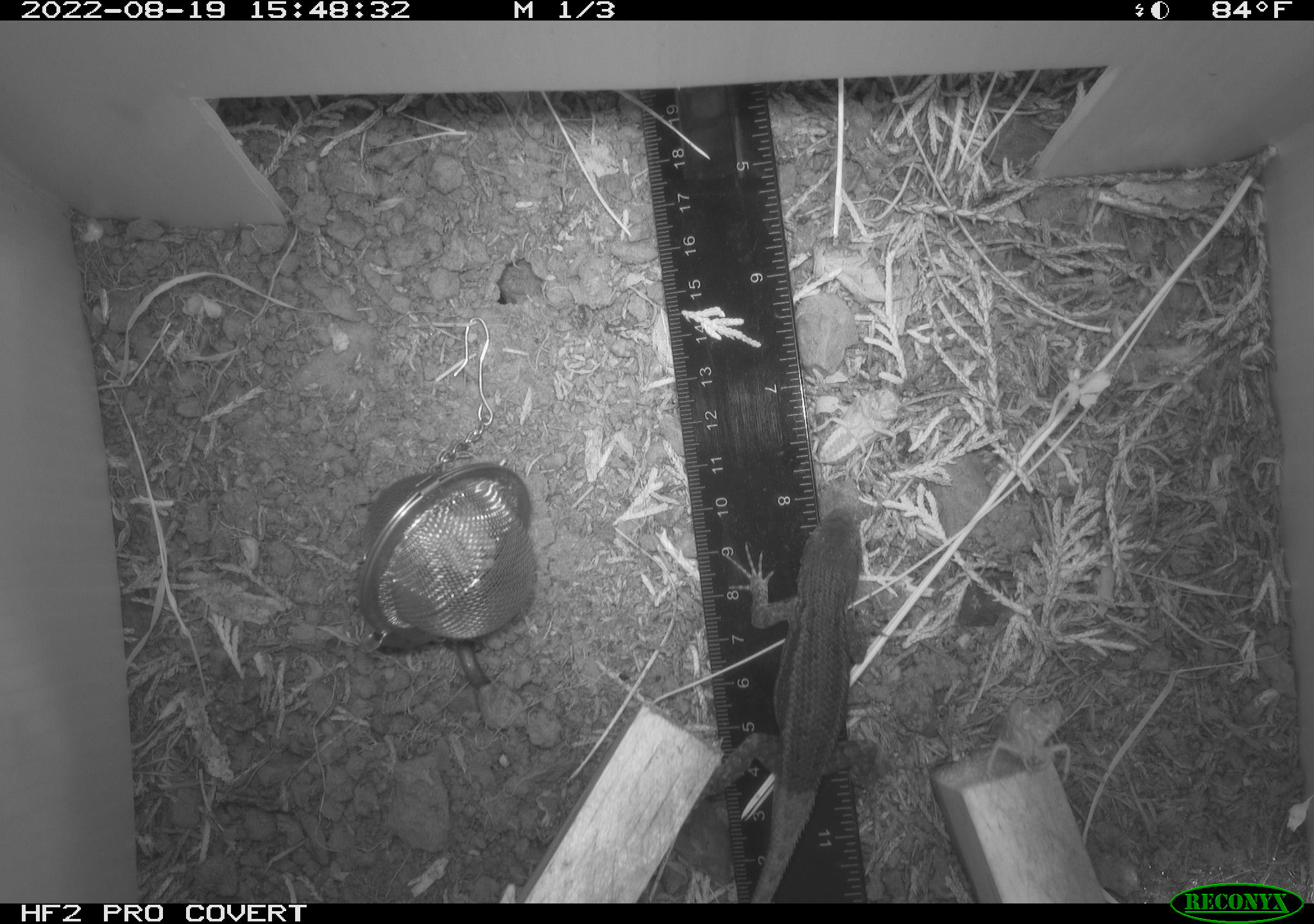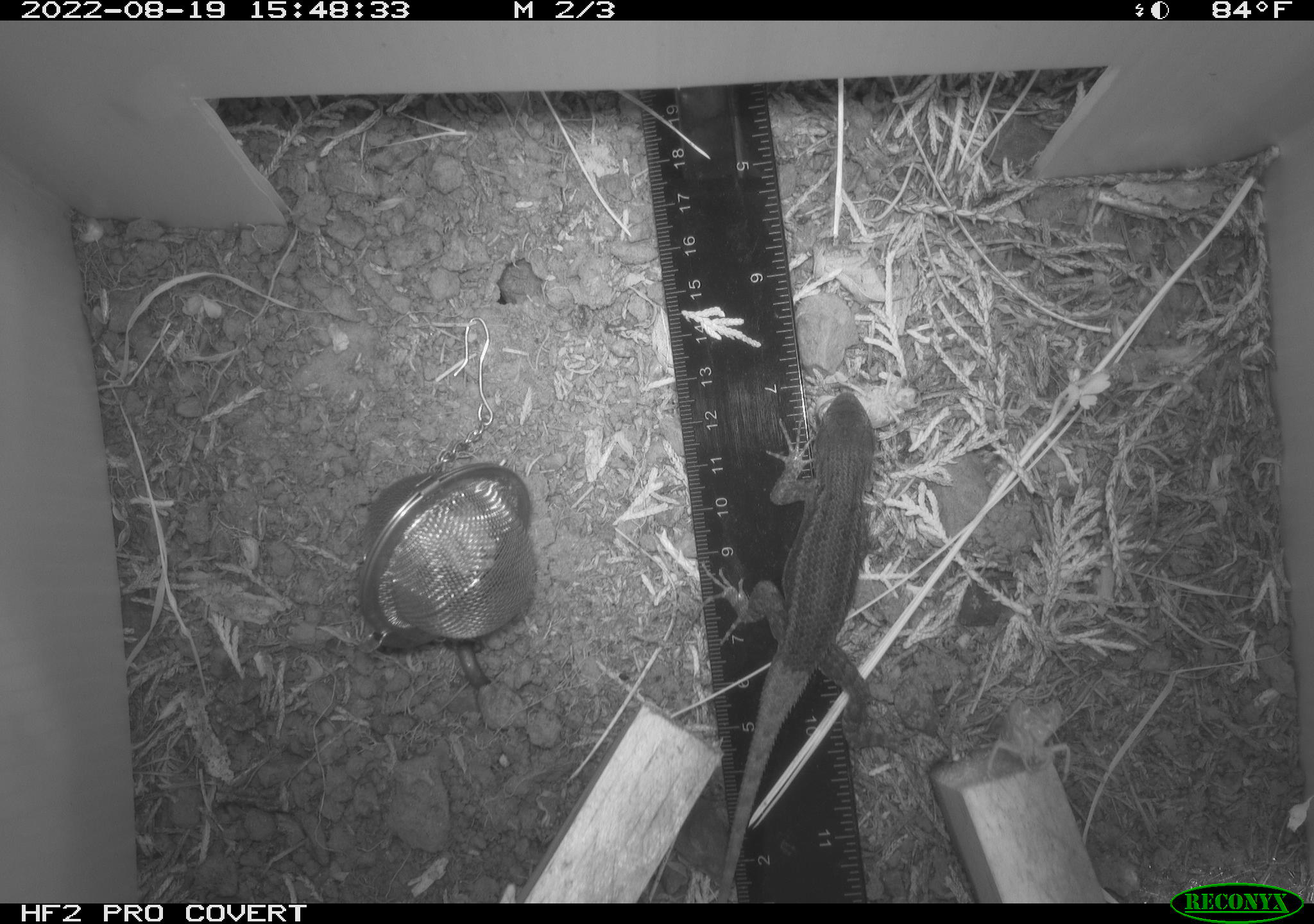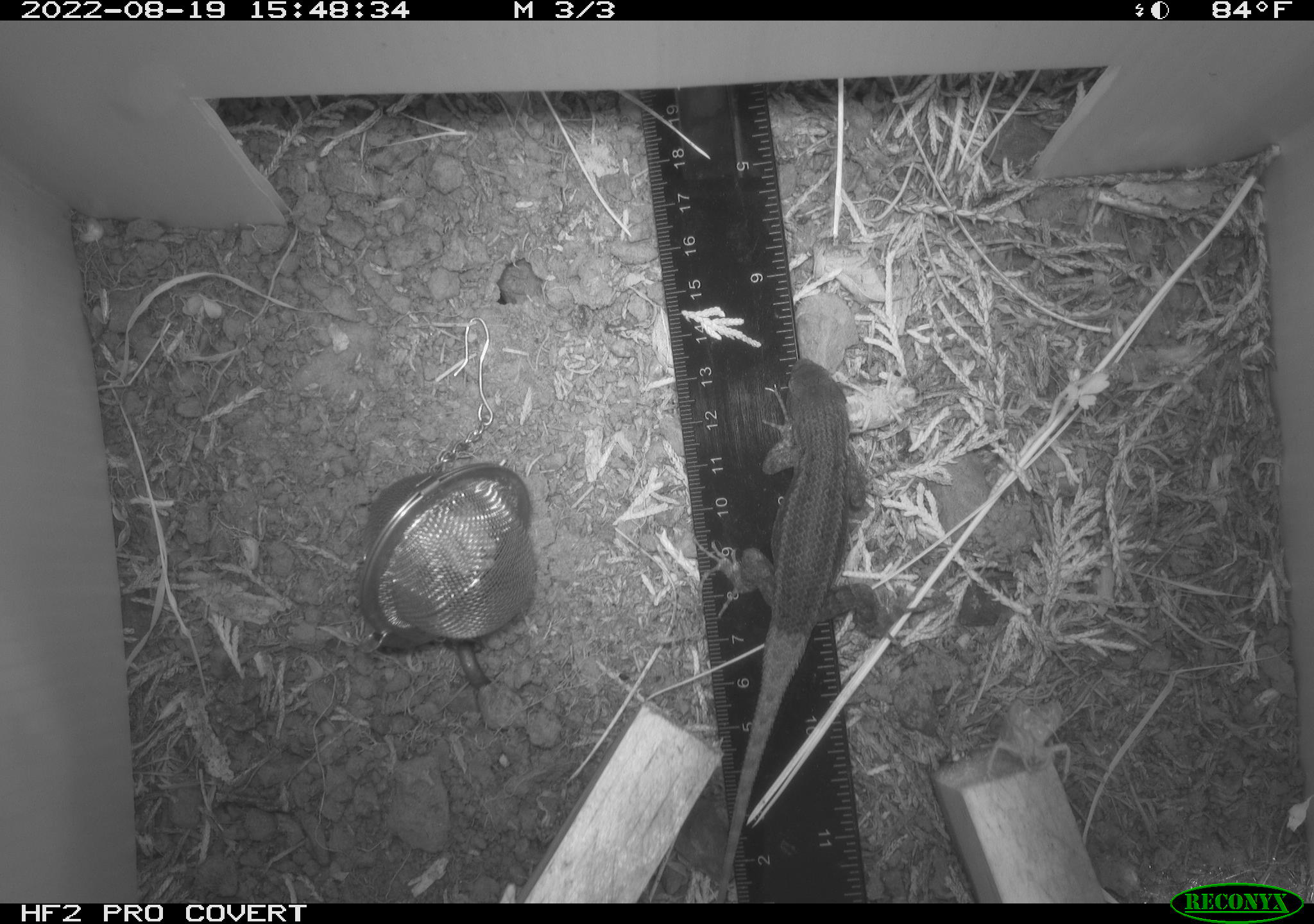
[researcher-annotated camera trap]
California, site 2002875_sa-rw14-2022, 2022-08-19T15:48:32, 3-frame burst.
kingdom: Animalia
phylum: Chordata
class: Reptilia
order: Squamata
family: Phrynosomatidae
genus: Sceloporus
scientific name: Sceloporus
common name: spiny lizards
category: sceloporus species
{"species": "sceloporus species (spiny lizards) (Sceloporus)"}